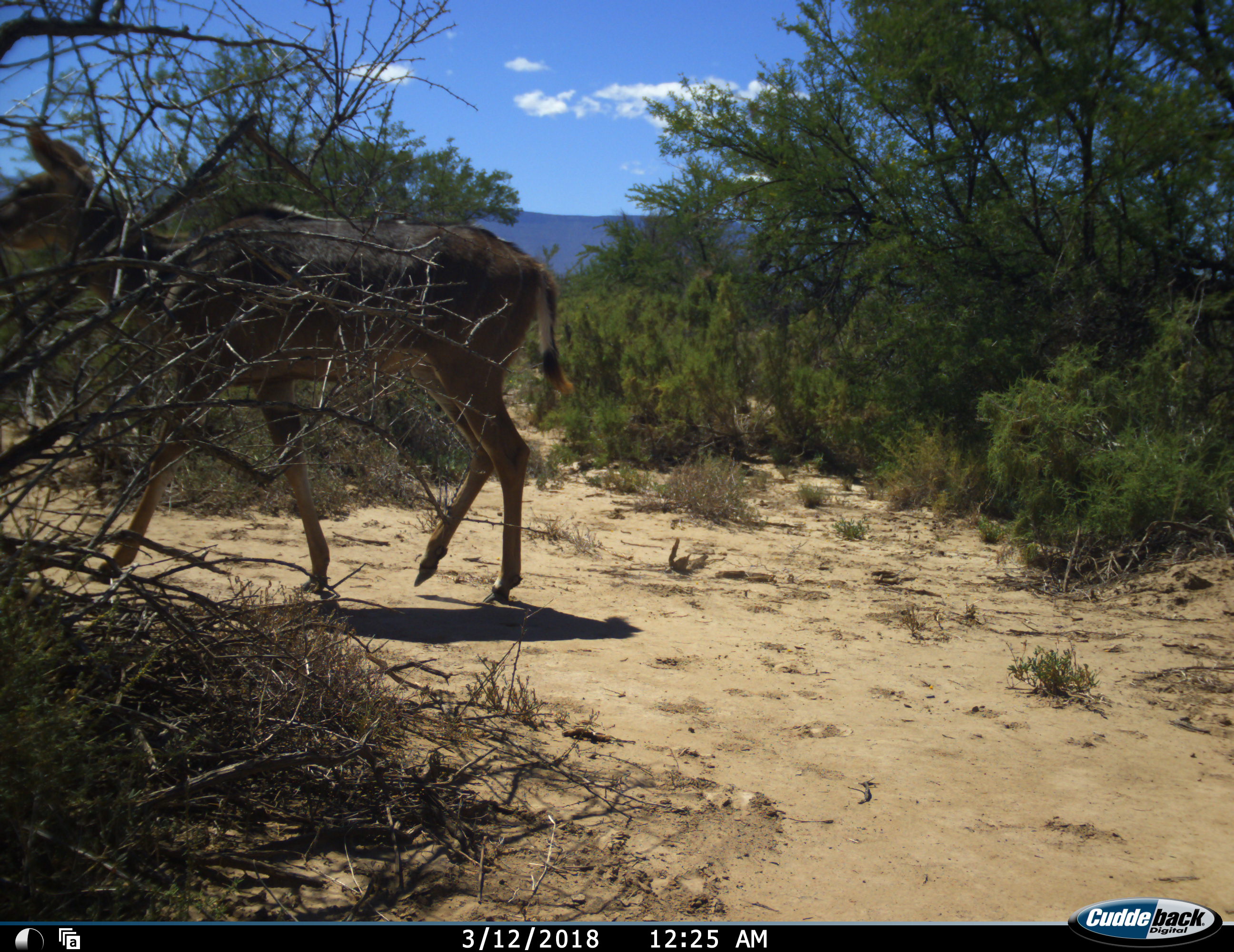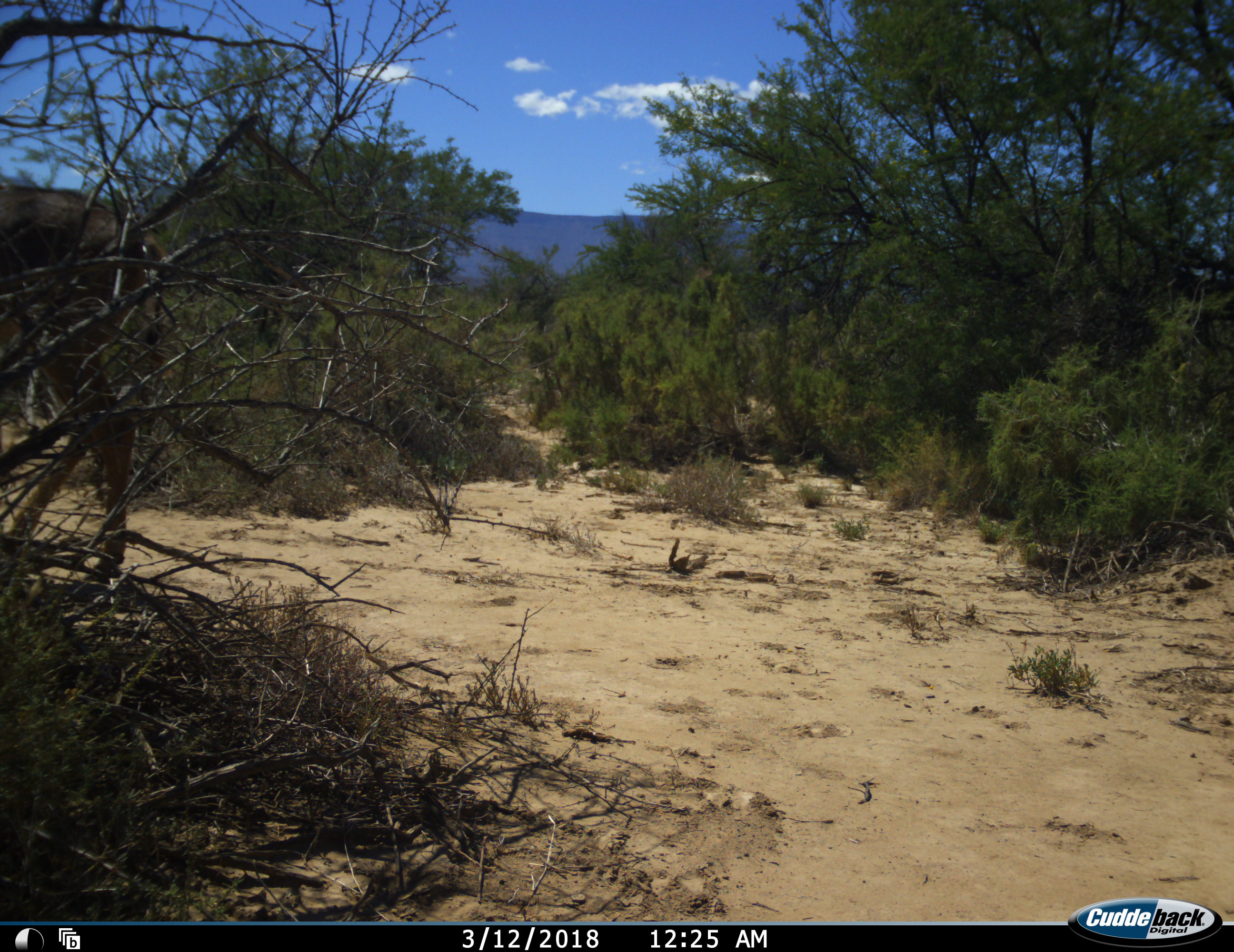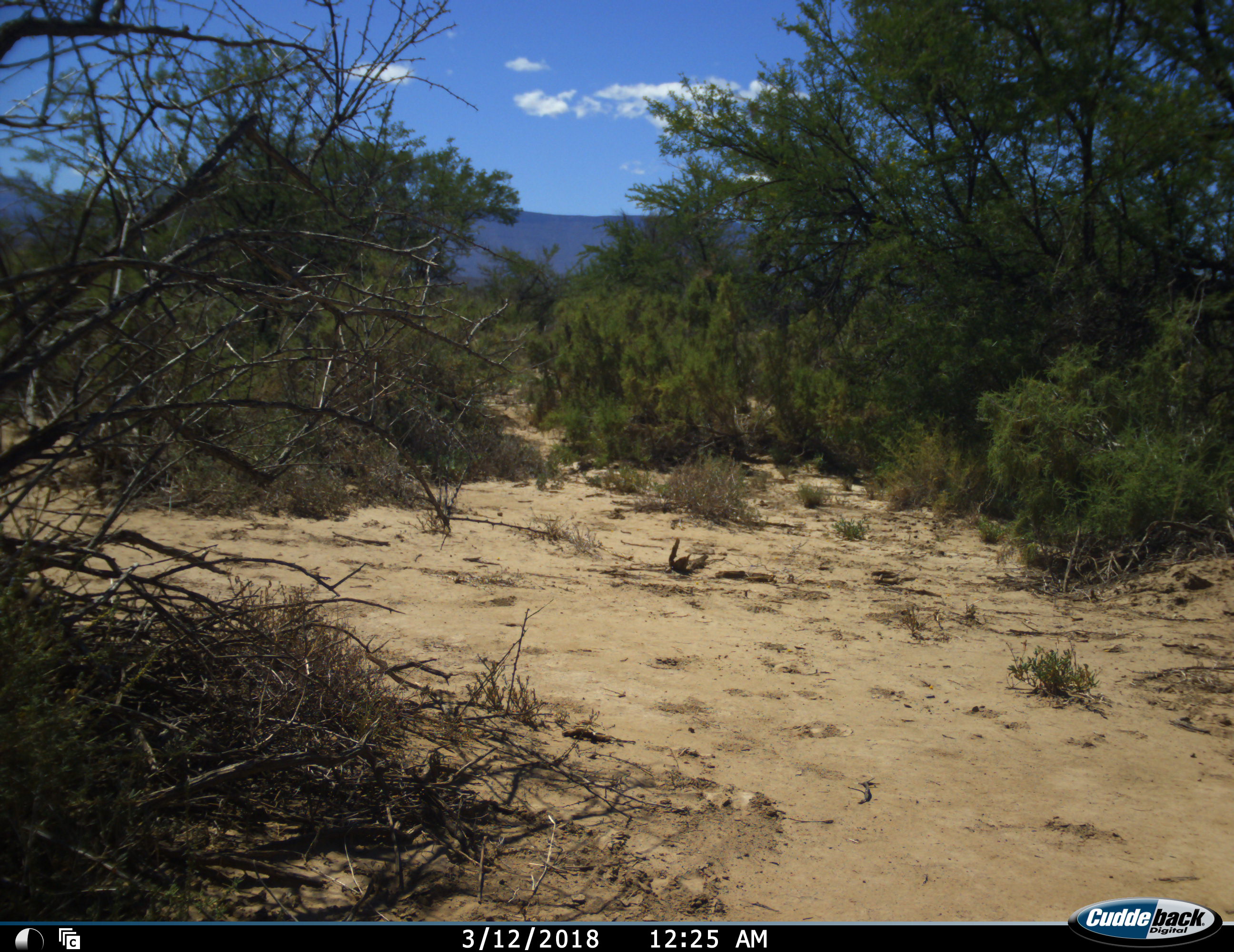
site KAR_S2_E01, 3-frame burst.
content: unidentified animal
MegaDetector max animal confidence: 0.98